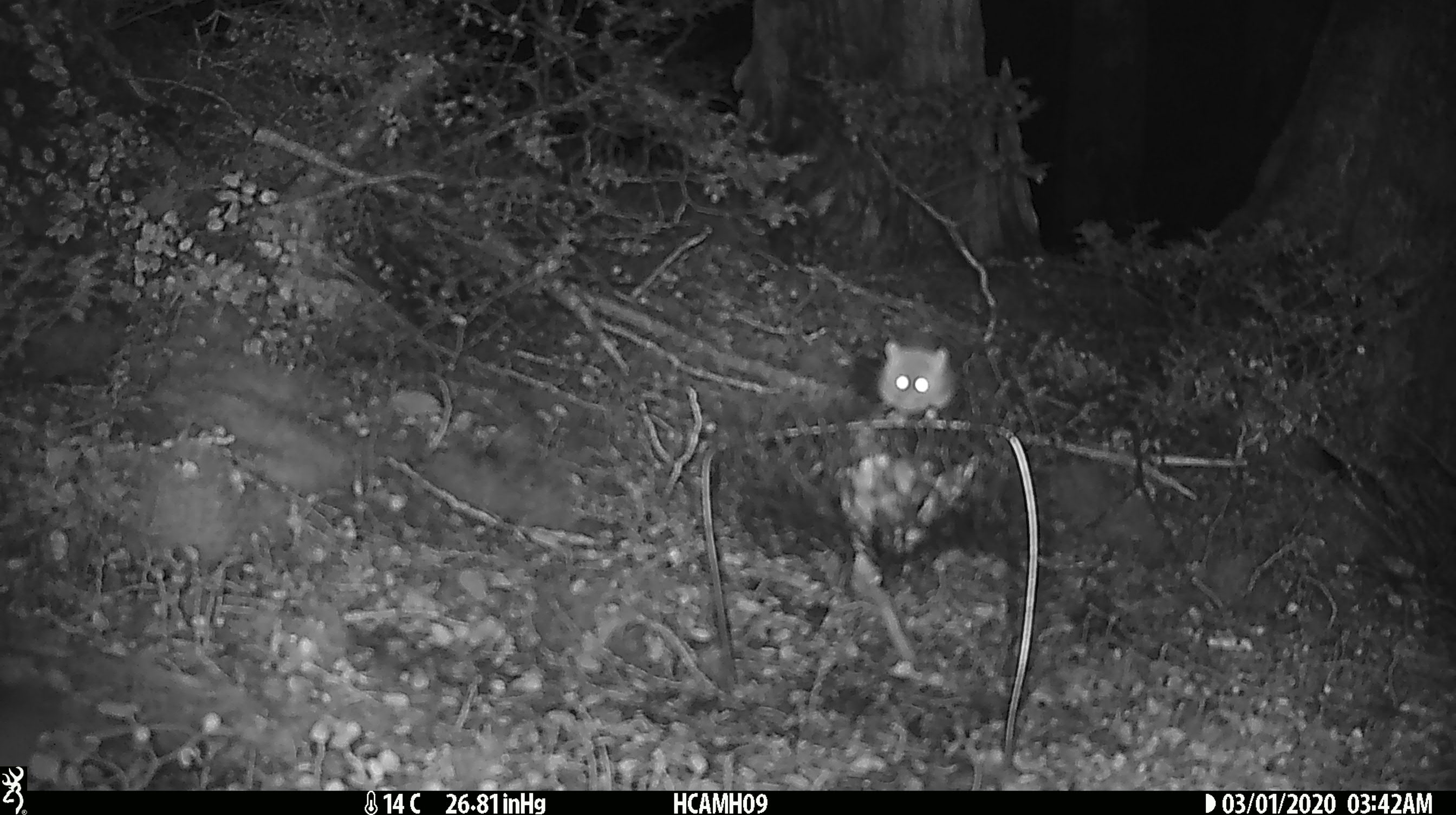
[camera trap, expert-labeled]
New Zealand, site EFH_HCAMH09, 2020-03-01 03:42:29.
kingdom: Animalia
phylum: Chordata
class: Mammalia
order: Rodentia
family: Muridae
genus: Mus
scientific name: Mus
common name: mouse